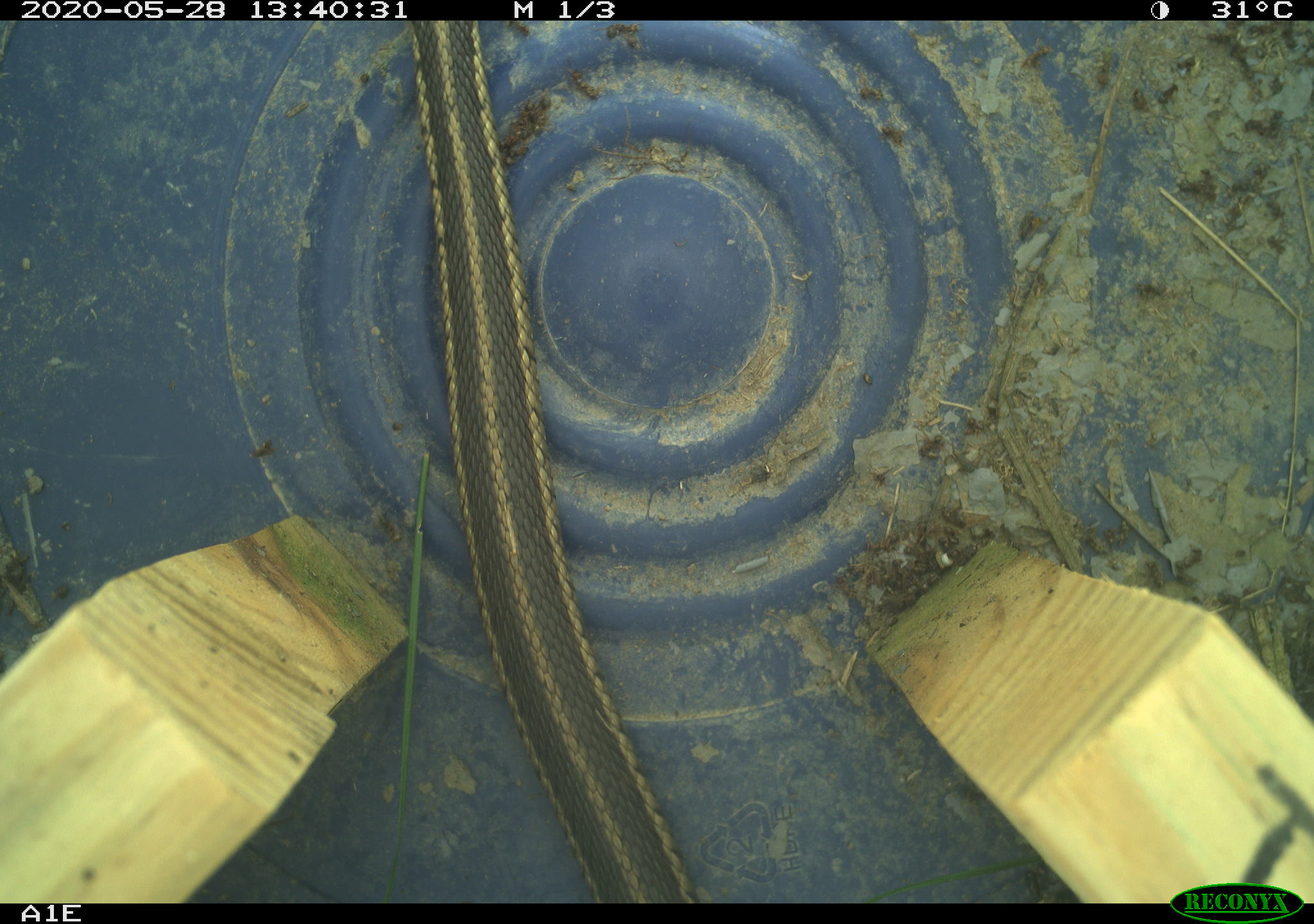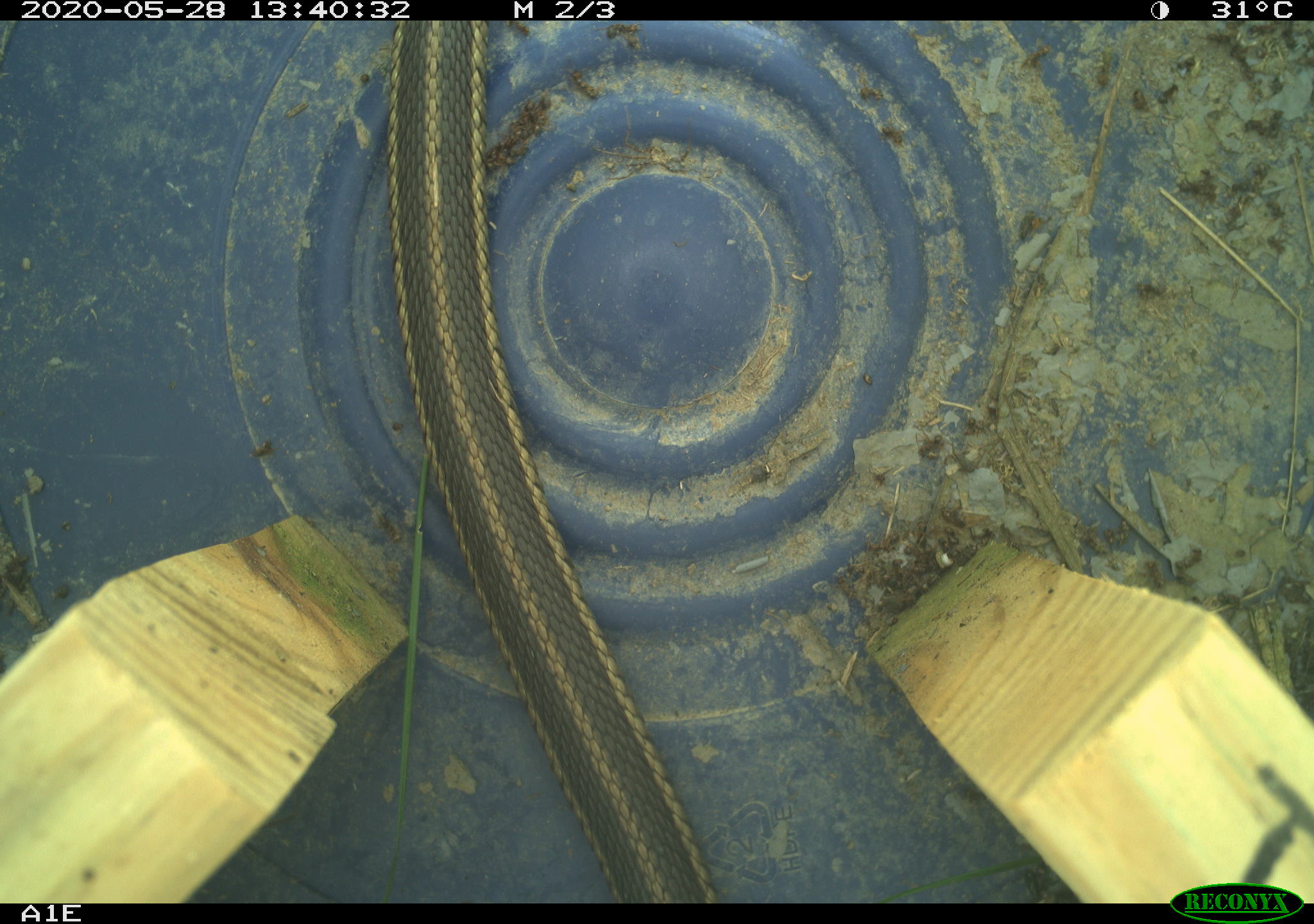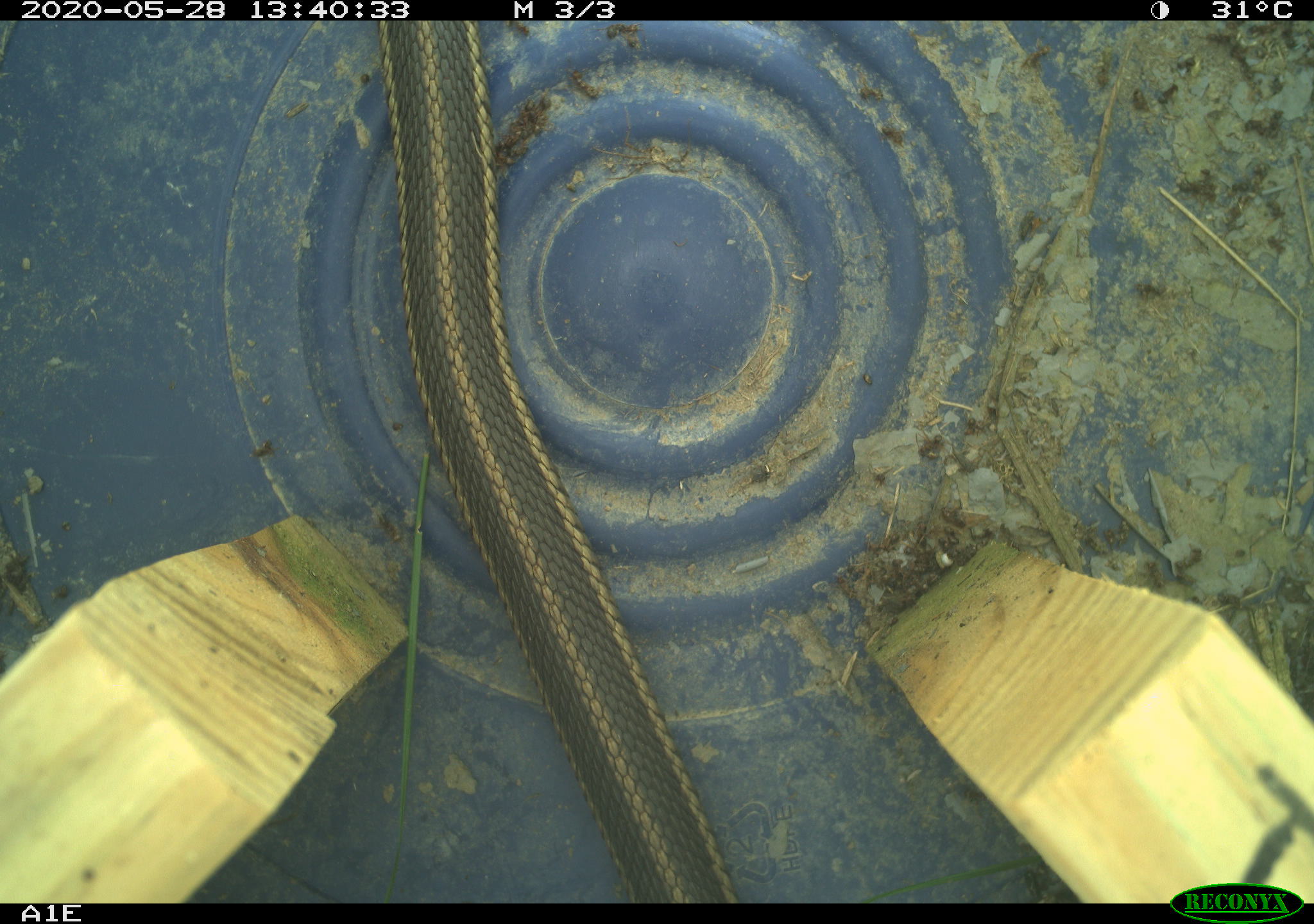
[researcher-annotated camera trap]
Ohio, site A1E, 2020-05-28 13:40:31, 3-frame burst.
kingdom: Animalia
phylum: Chordata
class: Reptilia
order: Squamata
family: Colubridae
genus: Thamnophis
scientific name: Thamnophis sirtalis sirtalis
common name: eastern gartersnake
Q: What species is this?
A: Eastern gartersnake (Thamnophis sirtalis sirtalis).